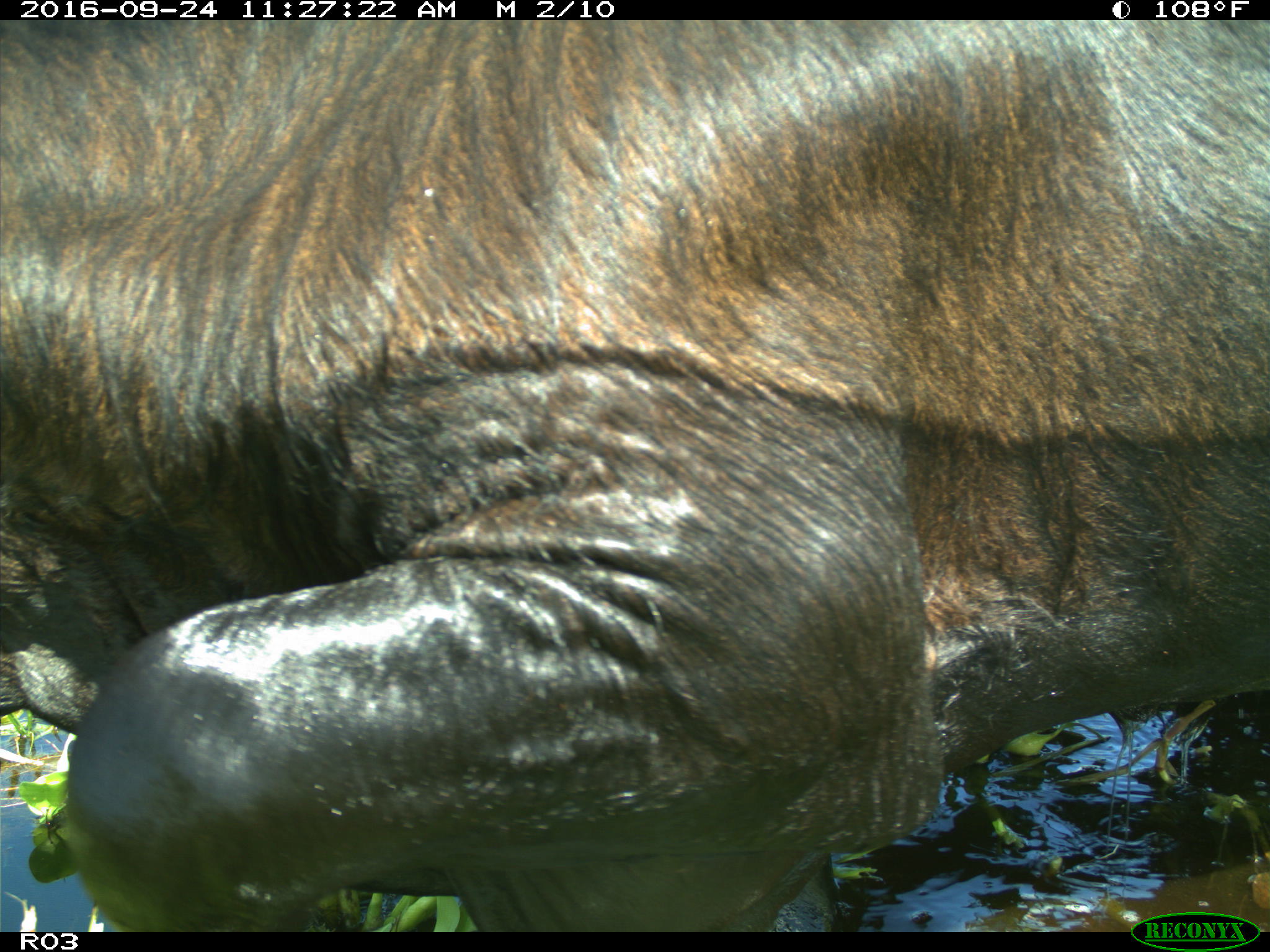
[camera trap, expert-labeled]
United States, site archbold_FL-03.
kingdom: Animalia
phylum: Chordata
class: Mammalia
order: Artiodactyla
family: Bovidae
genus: Bos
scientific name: Bos taurus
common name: domestic cow